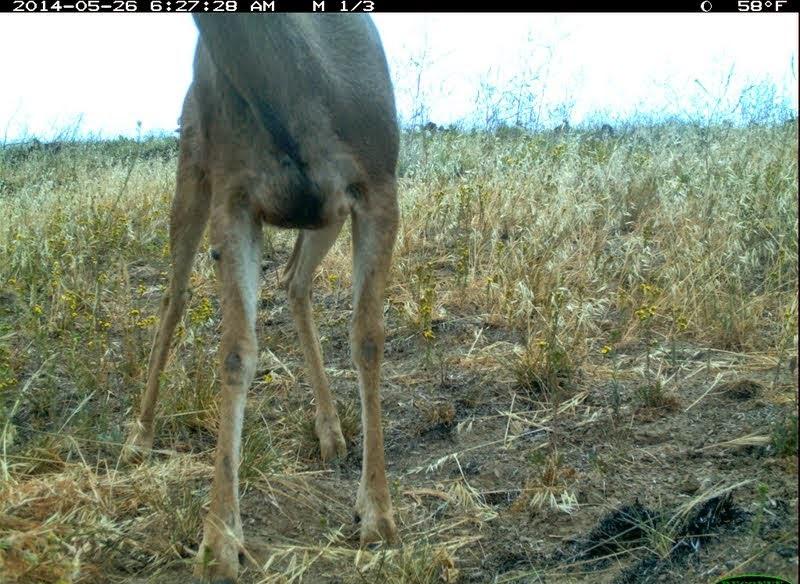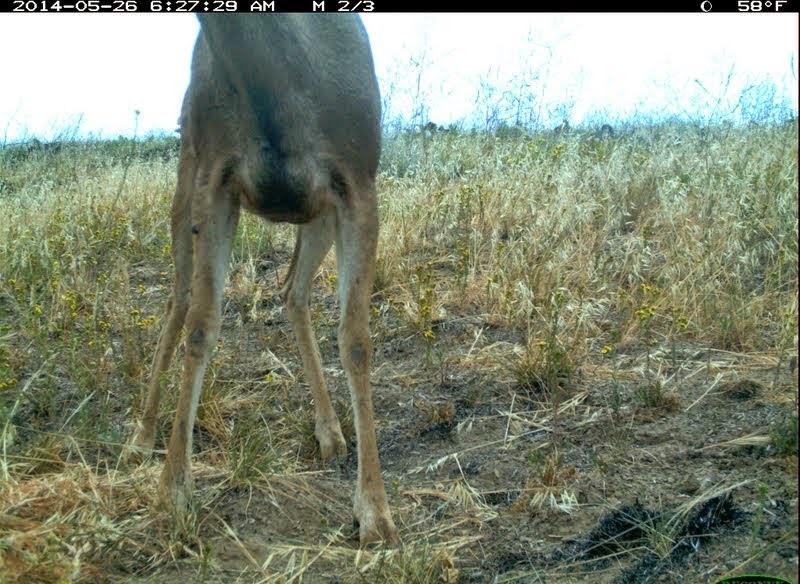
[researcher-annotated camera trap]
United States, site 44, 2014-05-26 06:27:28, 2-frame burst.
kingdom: Animalia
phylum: Chordata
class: Mammalia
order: Artiodactyla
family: Cervidae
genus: Odocoileus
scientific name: Odocoileus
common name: deer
Deer (Odocoileus).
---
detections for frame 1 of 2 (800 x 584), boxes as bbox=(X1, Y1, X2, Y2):
deer: bbox=(122, 12, 408, 584)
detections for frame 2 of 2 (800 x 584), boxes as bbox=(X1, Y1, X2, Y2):
deer: bbox=(117, 13, 403, 550)